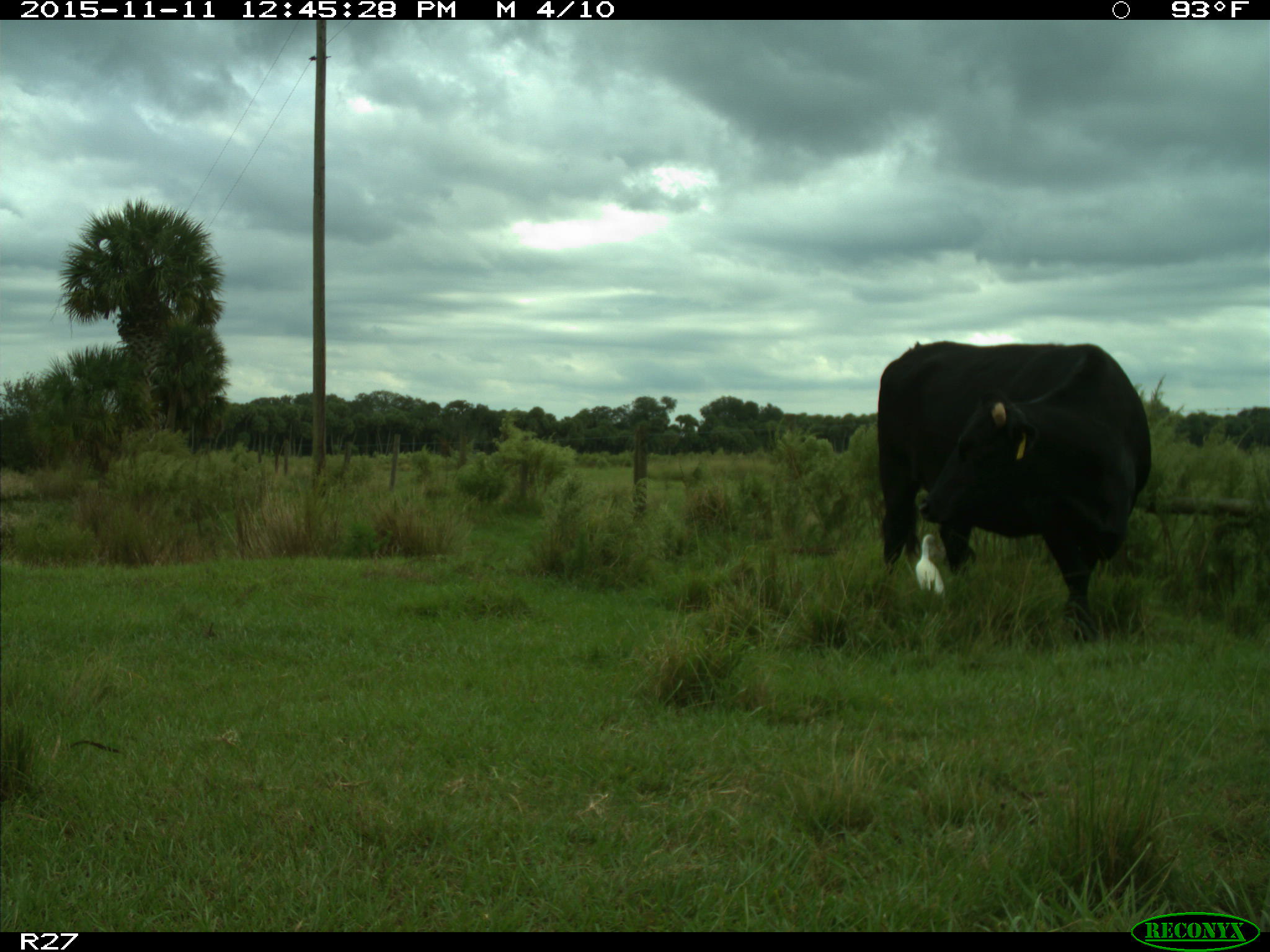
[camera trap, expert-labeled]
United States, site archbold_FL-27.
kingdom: Animalia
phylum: Chordata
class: Mammalia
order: Artiodactyla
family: Bovidae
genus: Bos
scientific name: Bos taurus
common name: domestic cow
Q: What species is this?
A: Bos taurus (domestic cow).